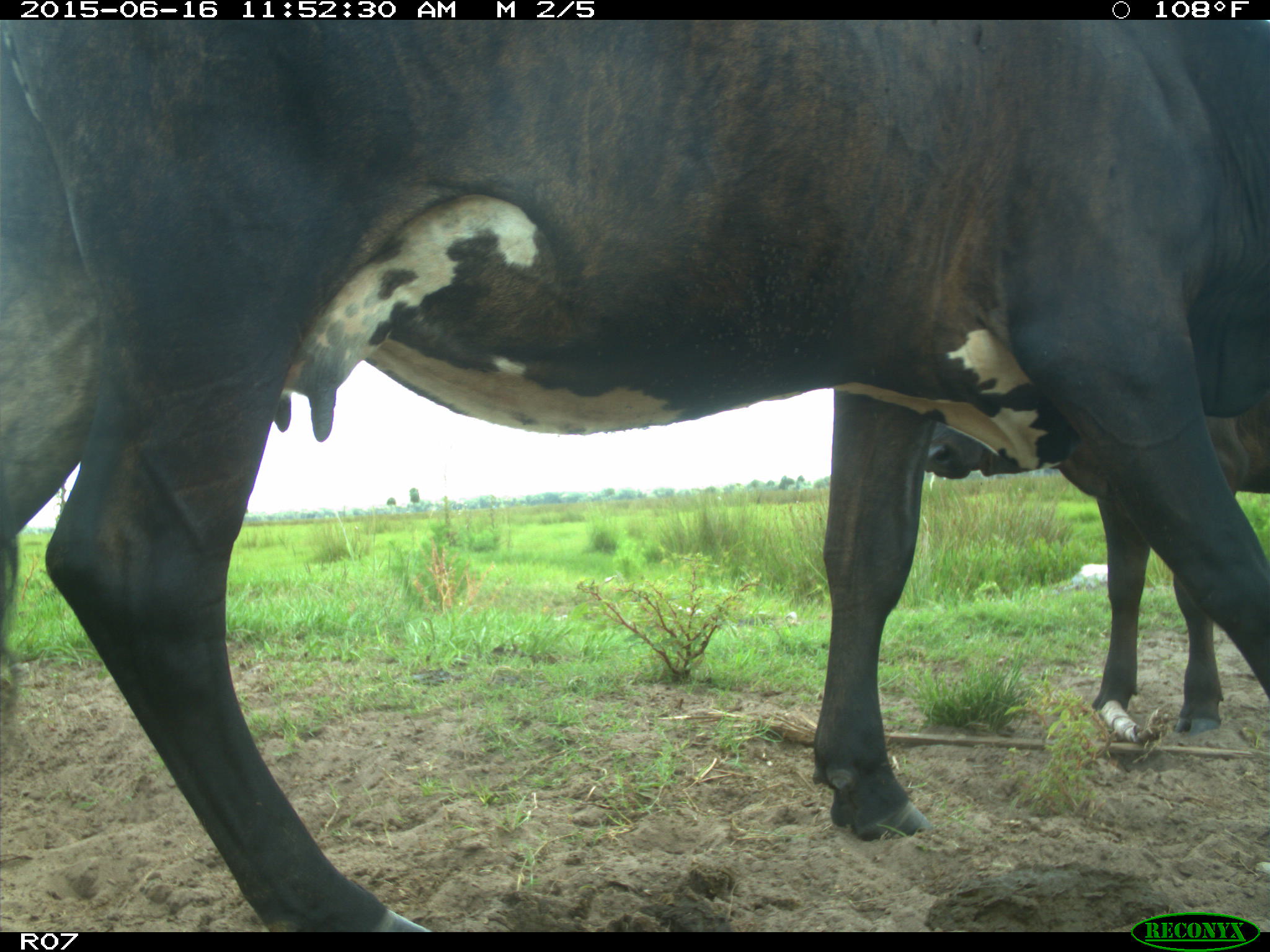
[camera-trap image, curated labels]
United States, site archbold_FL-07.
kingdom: Animalia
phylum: Chordata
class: Mammalia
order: Artiodactyla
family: Bovidae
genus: Bos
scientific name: Bos taurus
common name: domestic cow